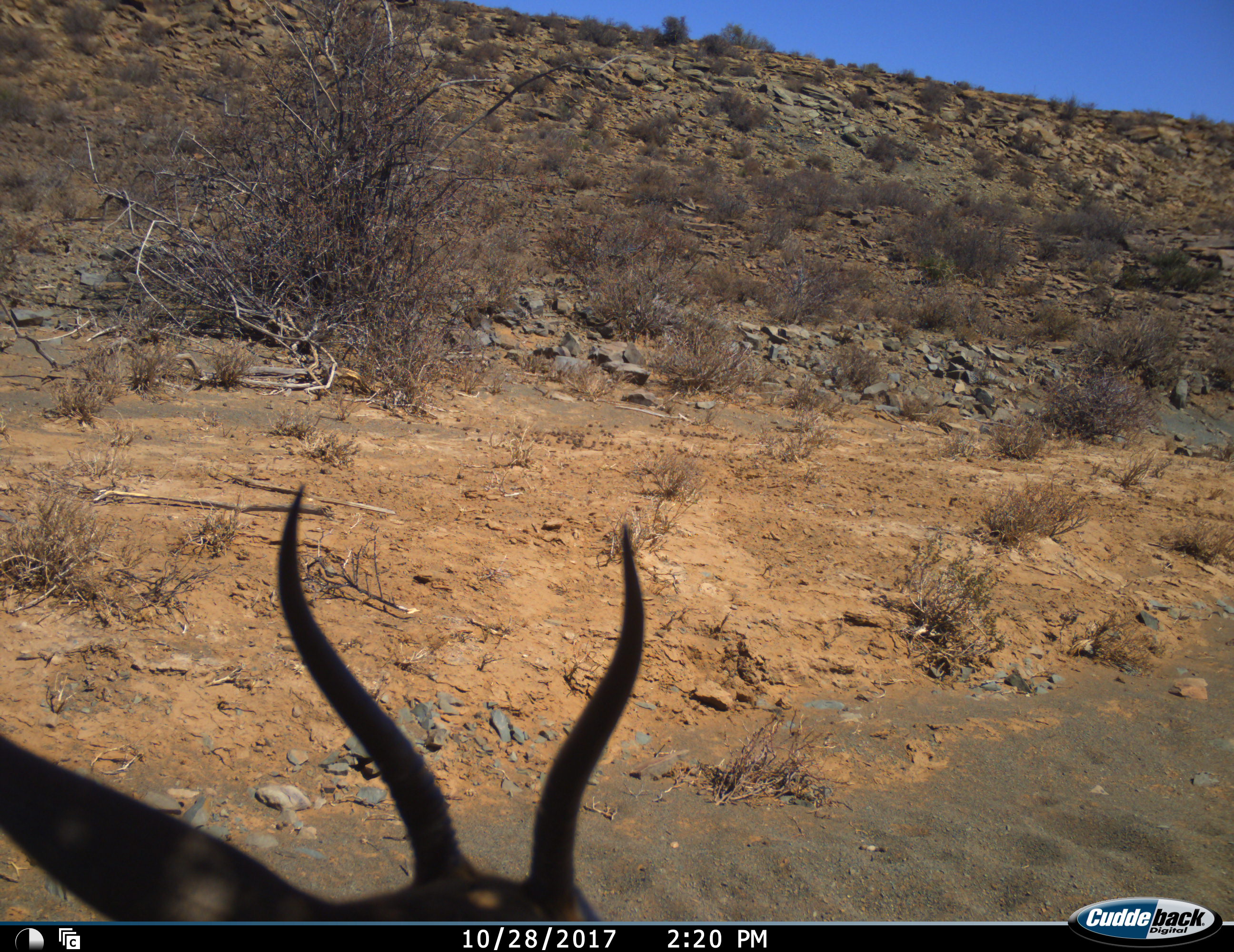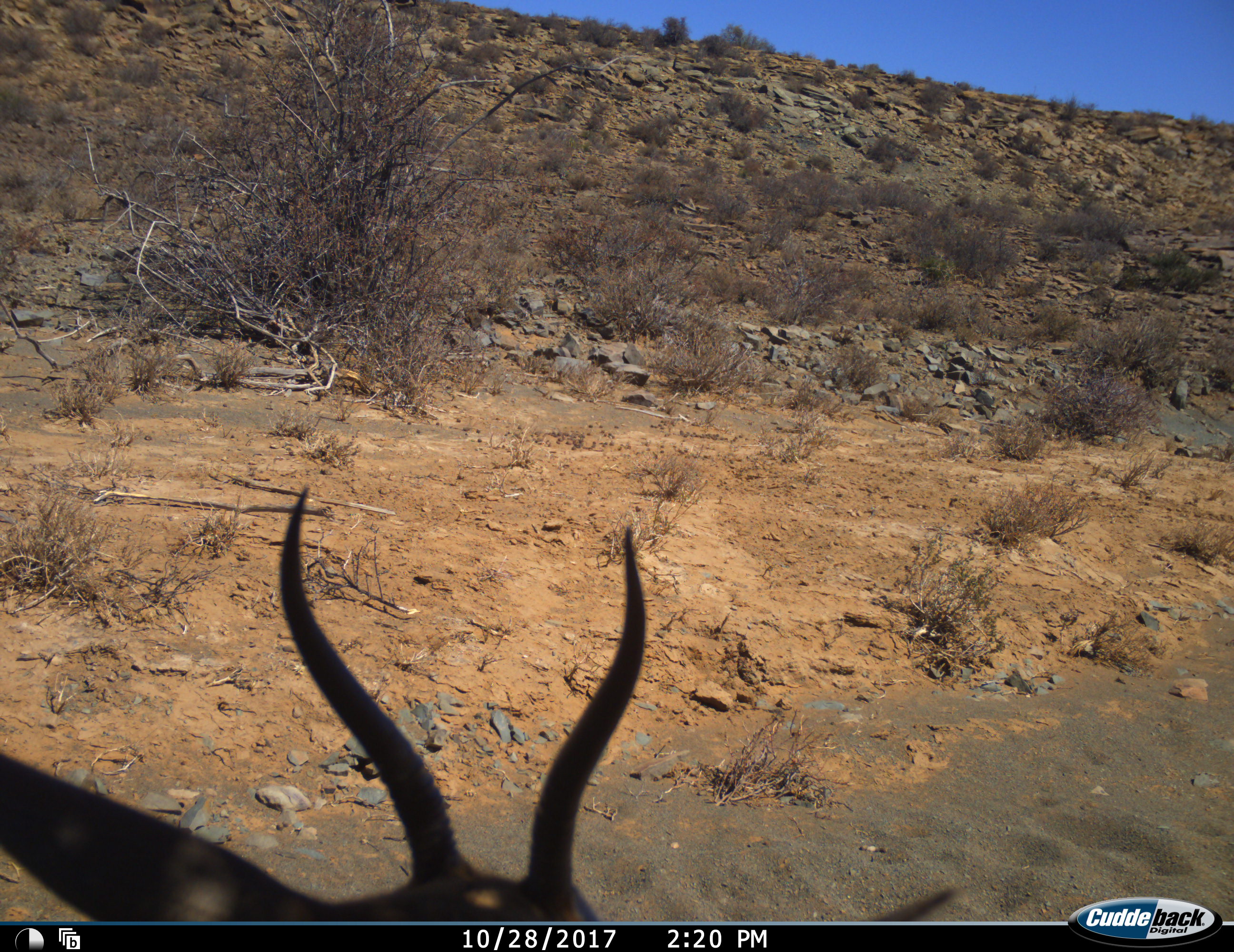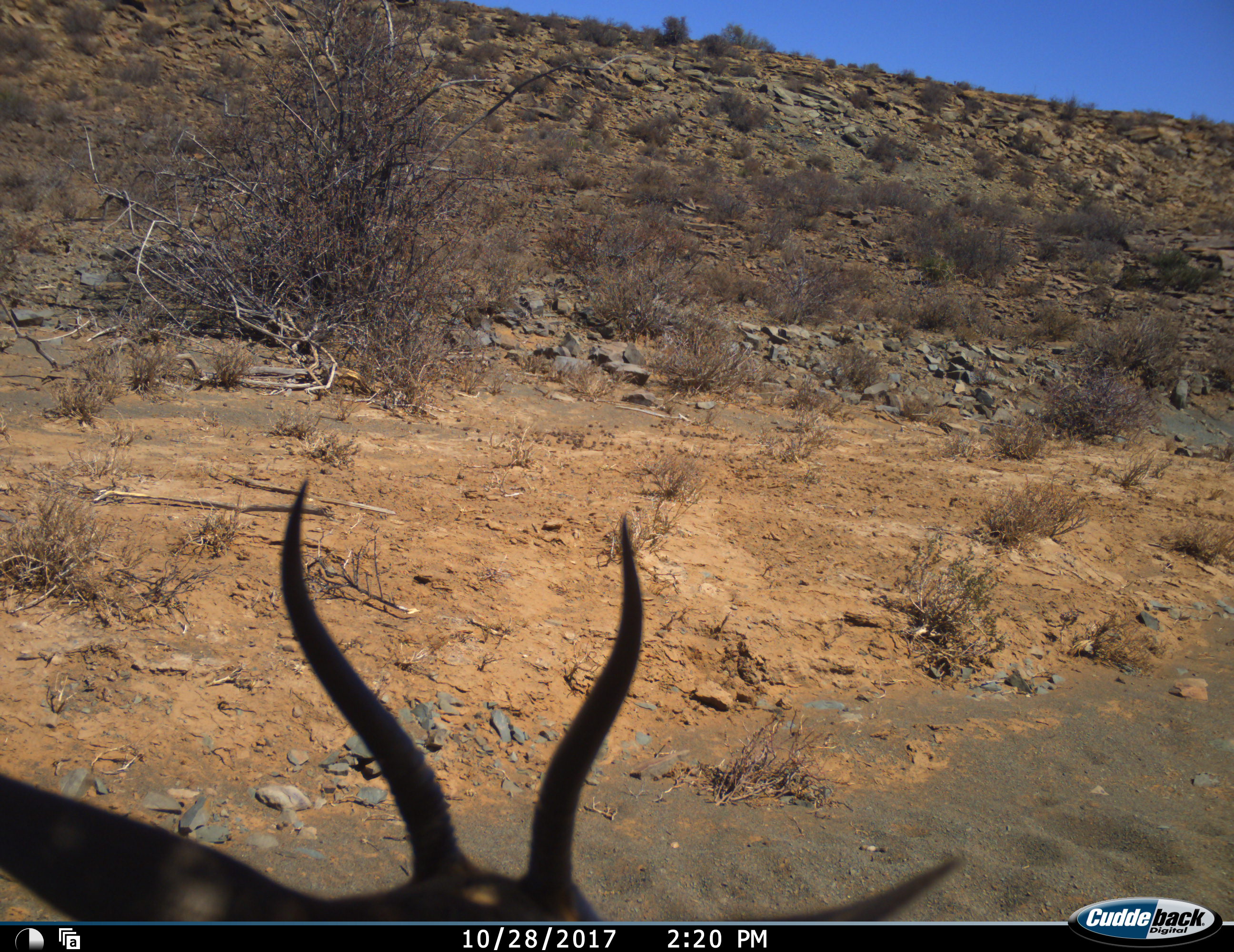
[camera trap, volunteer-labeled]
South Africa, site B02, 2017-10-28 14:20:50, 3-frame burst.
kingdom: Animalia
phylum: Chordata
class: Mammalia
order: Artiodactyla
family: Bovidae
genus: Antidorcas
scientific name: Antidorcas marsupialis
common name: springbok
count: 1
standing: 50%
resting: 25%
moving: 25%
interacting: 0%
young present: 0%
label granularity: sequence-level